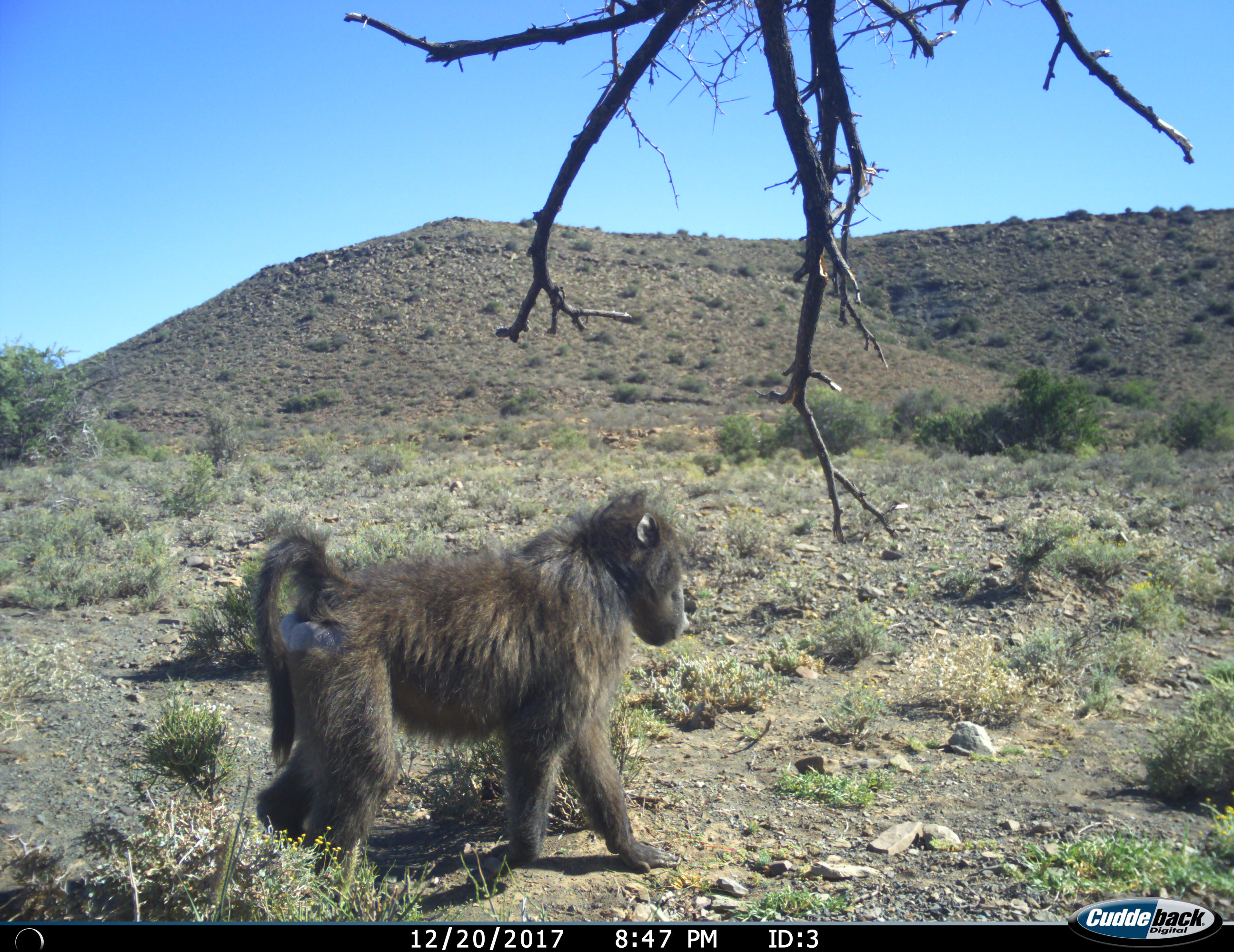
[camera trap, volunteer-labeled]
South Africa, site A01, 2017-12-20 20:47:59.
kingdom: Animalia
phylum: Chordata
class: Mammalia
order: Primates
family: Cercopithecidae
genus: Papio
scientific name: Papio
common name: baboon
Baboon (Papio), count 1. Behavior (volunteer vote fractions): standing 40%, resting 0%, moving 70%, interacting 0%. Young present (vote fraction): 0%. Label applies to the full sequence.